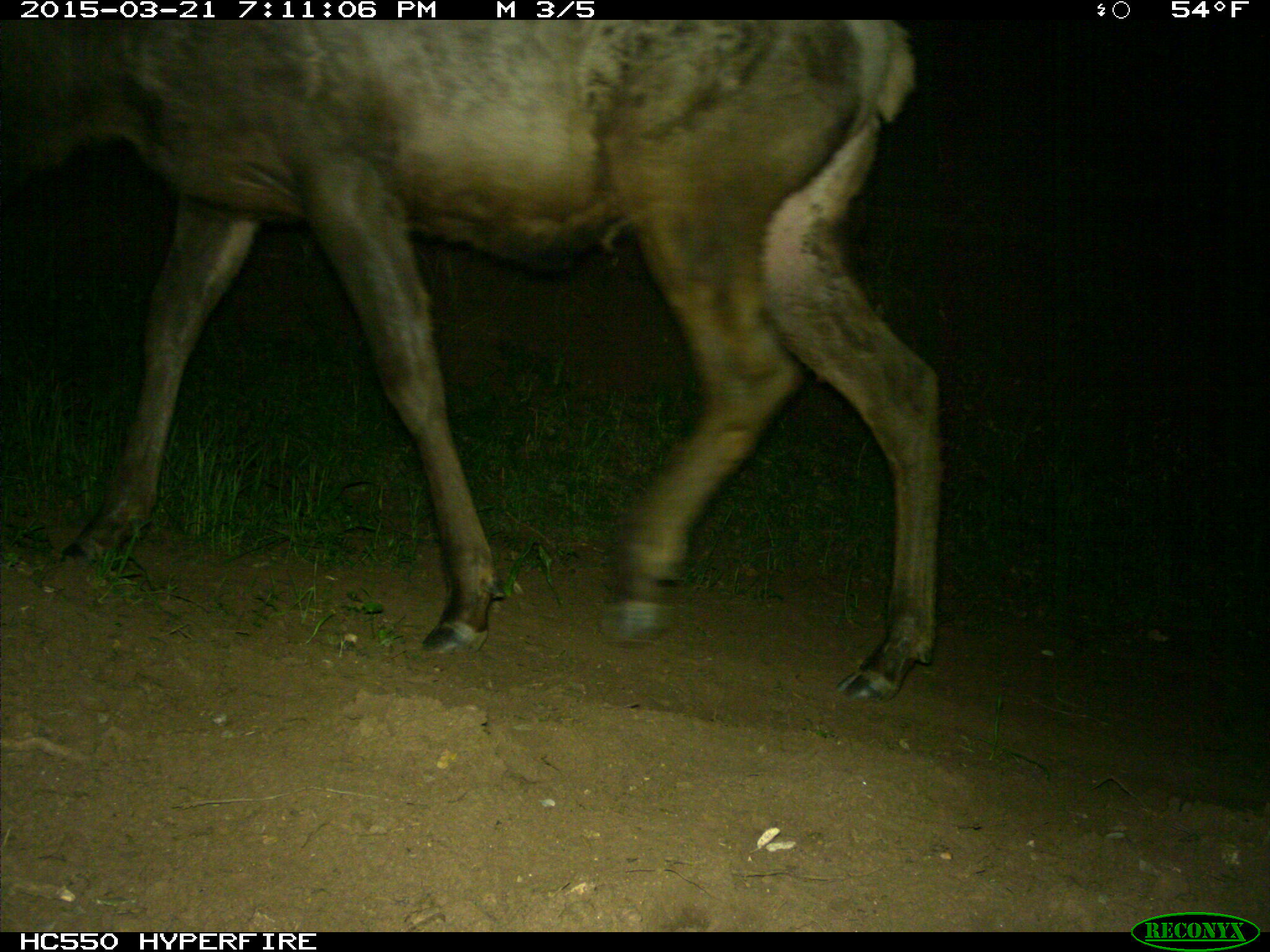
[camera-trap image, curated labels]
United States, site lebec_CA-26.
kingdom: Animalia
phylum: Chordata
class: Mammalia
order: Artiodactyla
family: Cervidae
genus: Cervus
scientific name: Cervus canadensis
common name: elk